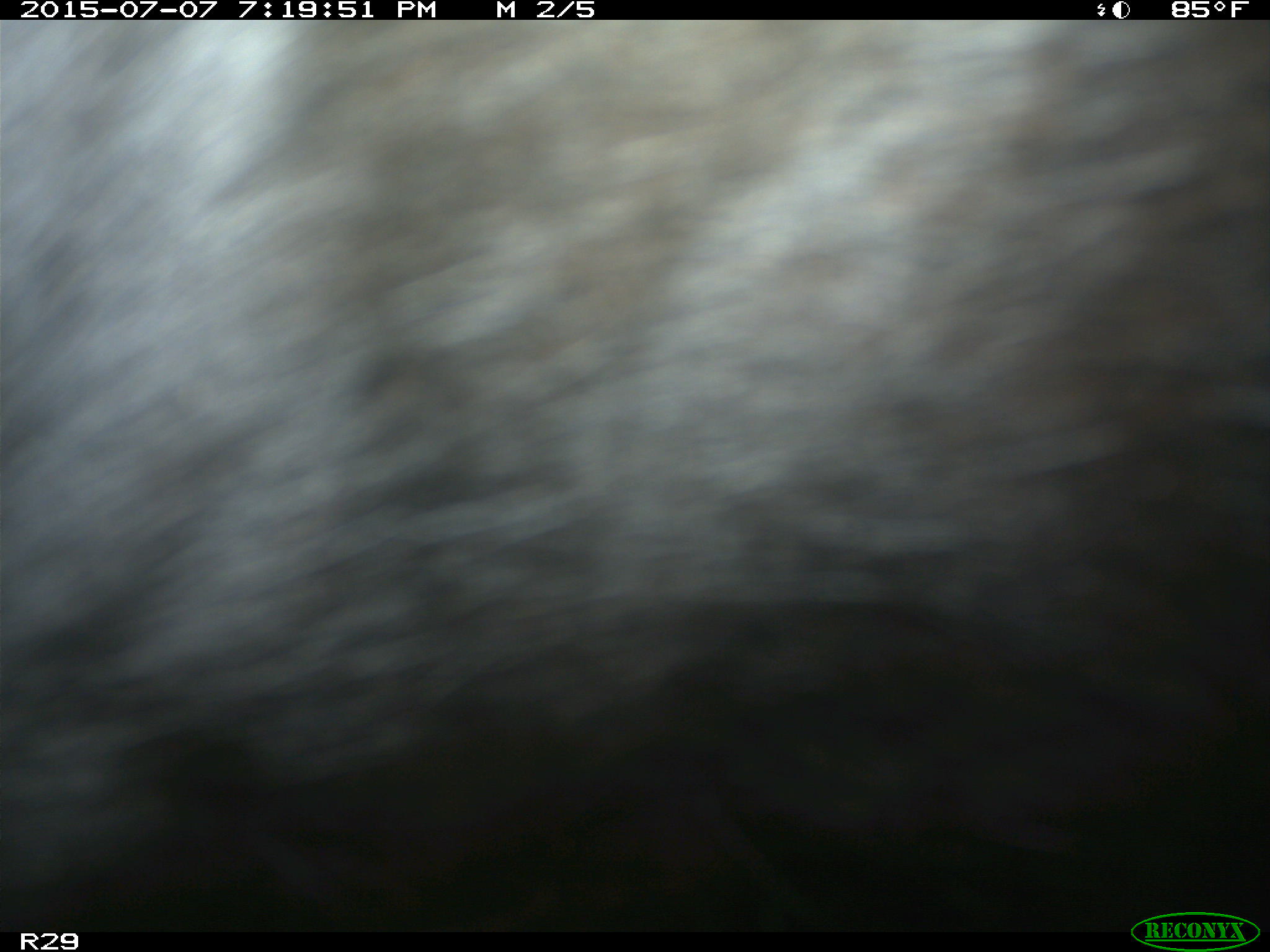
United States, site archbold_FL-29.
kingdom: Animalia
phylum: Chordata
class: Mammalia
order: Artiodactyla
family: Bovidae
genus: Bos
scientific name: Bos taurus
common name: domestic cow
Bos taurus (domestic cow).